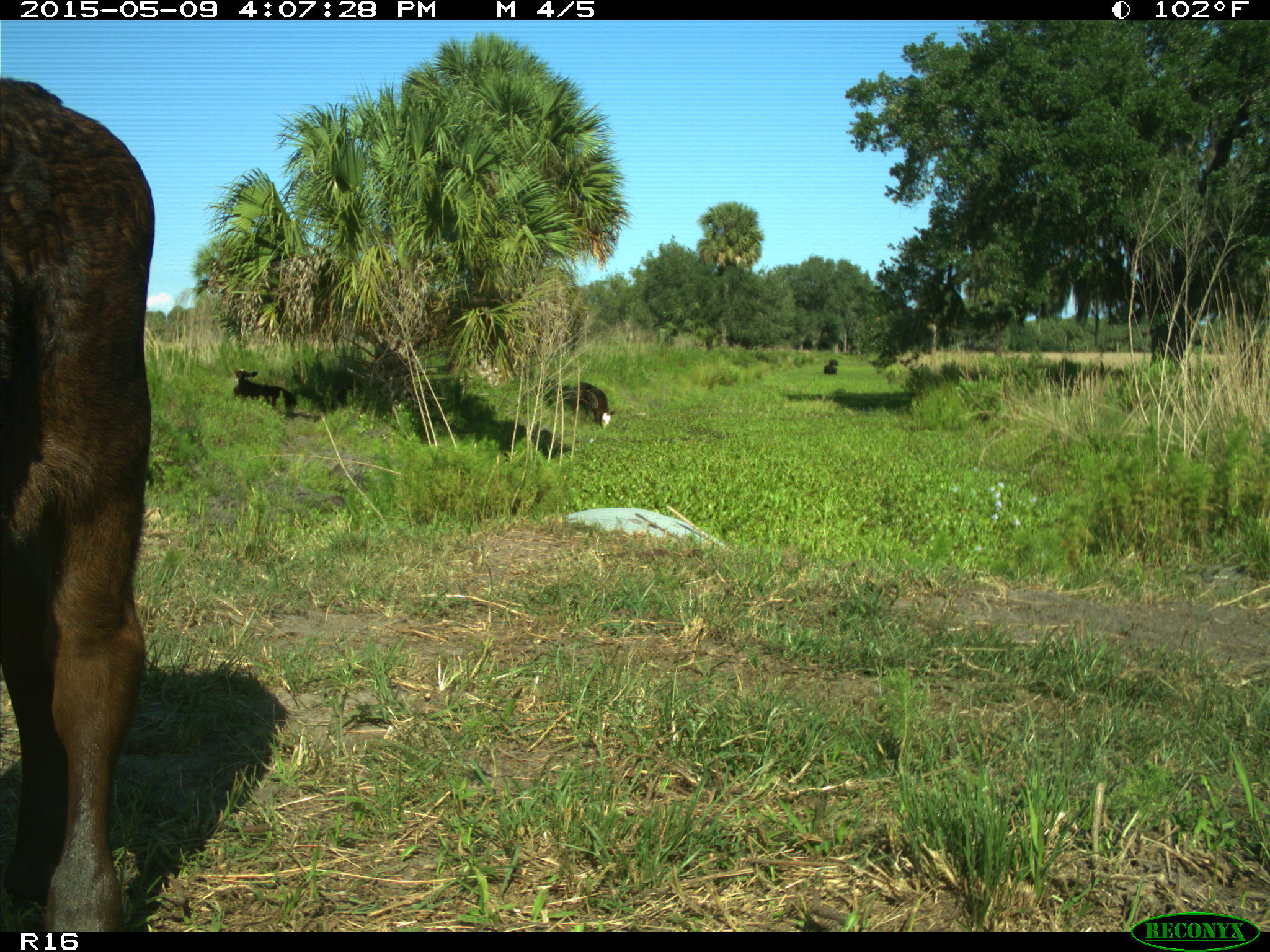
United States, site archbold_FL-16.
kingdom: Animalia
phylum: Chordata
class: Mammalia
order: Artiodactyla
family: Bovidae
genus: Bos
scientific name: Bos taurus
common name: domestic cow